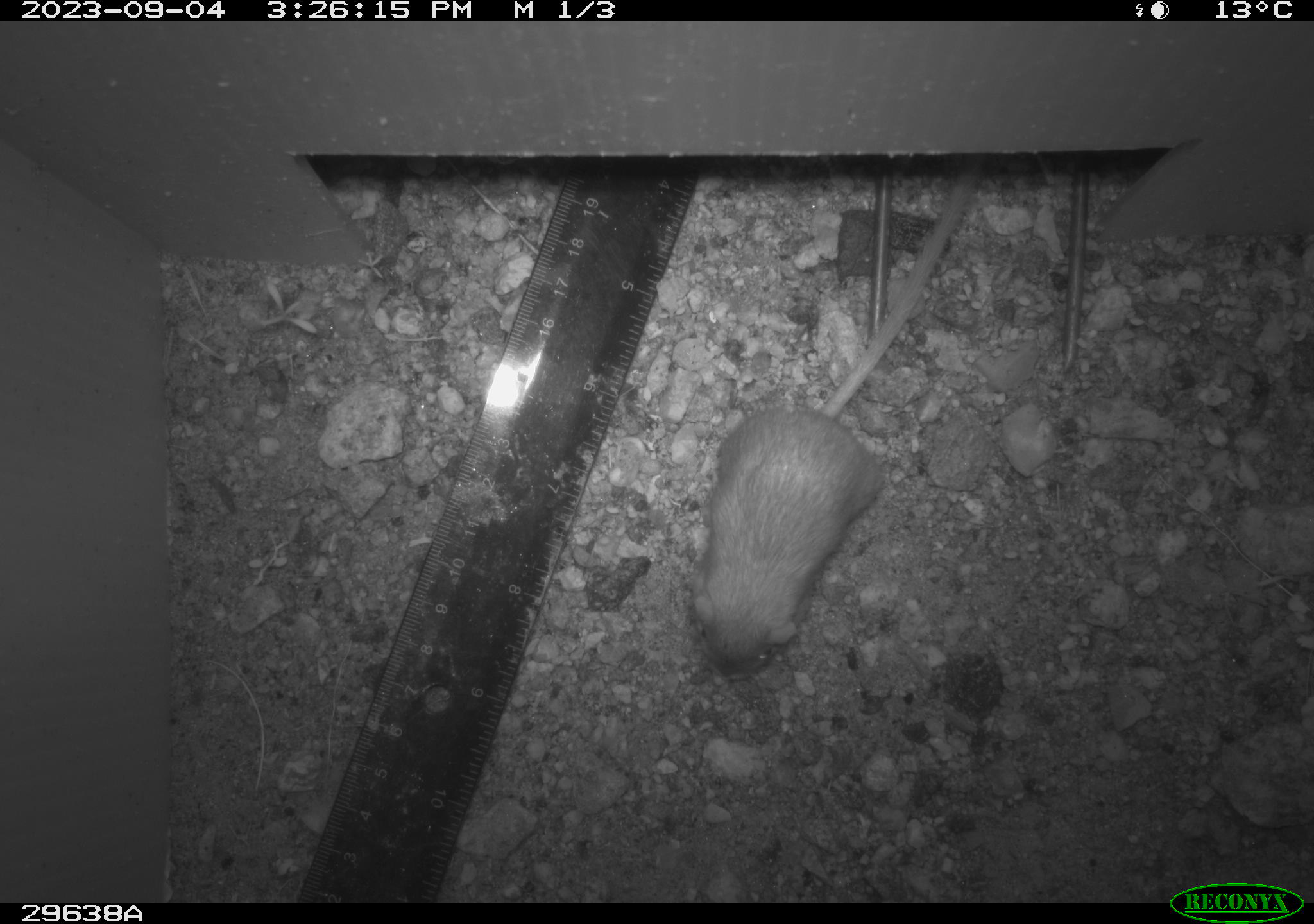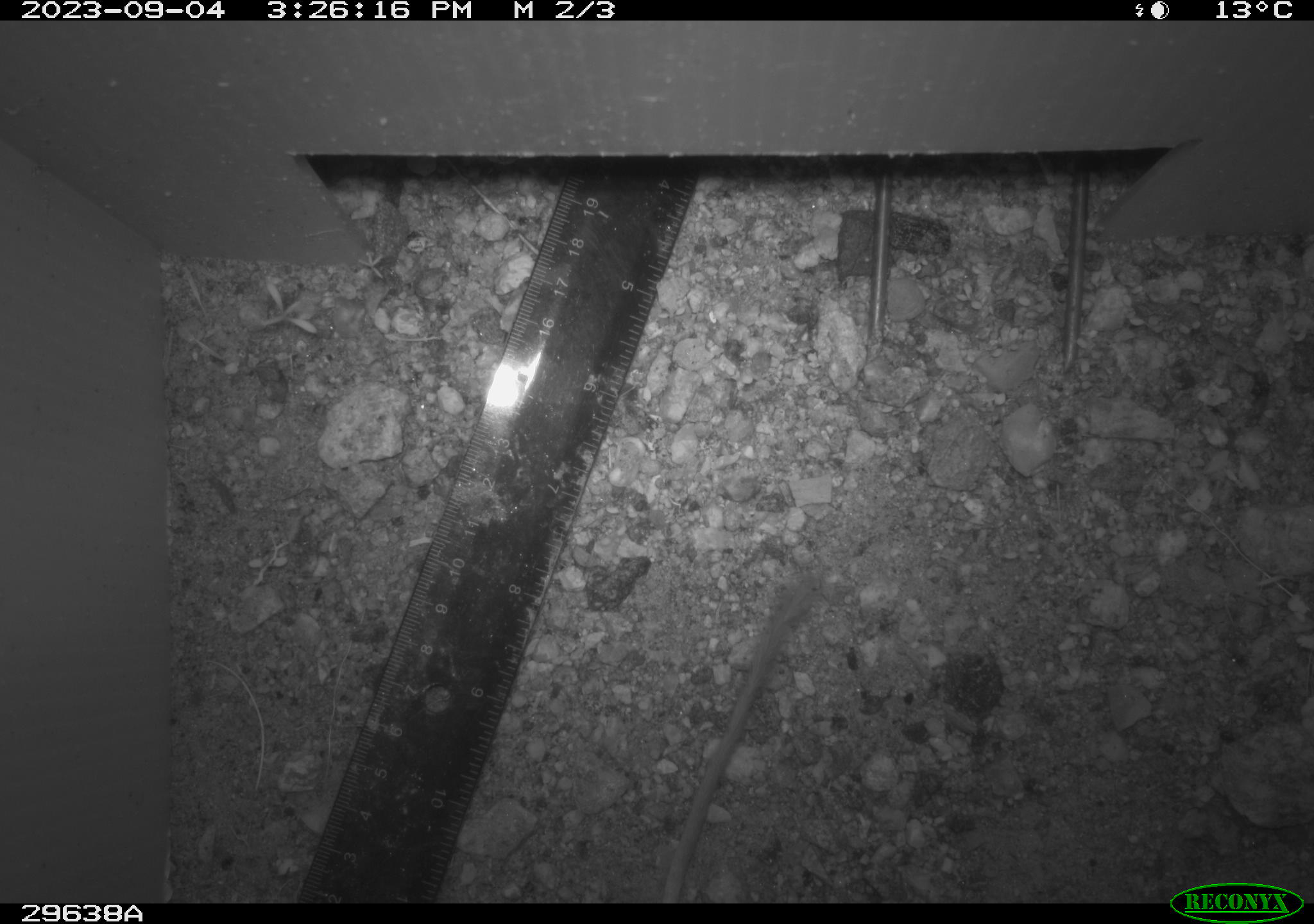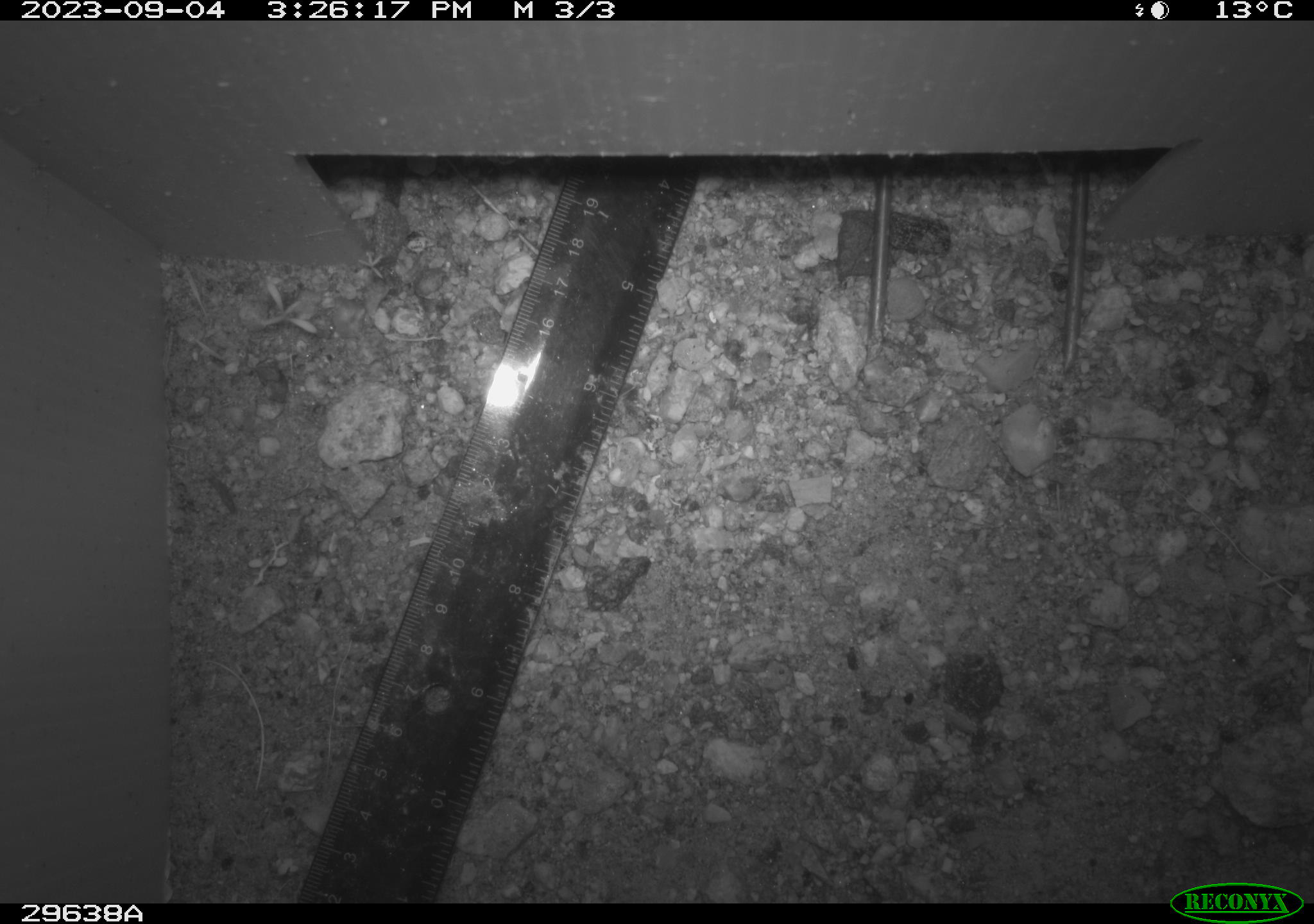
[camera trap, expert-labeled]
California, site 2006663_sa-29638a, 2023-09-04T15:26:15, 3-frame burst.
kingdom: Animalia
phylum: Chordata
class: Mammalia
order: Rodentia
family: Heteromyidae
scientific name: Heteromyidae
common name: kangaroo rats and pocket mice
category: heteromyidae family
Heteromyidae family (kangaroo rats and pocket mice) (Heteromyidae).